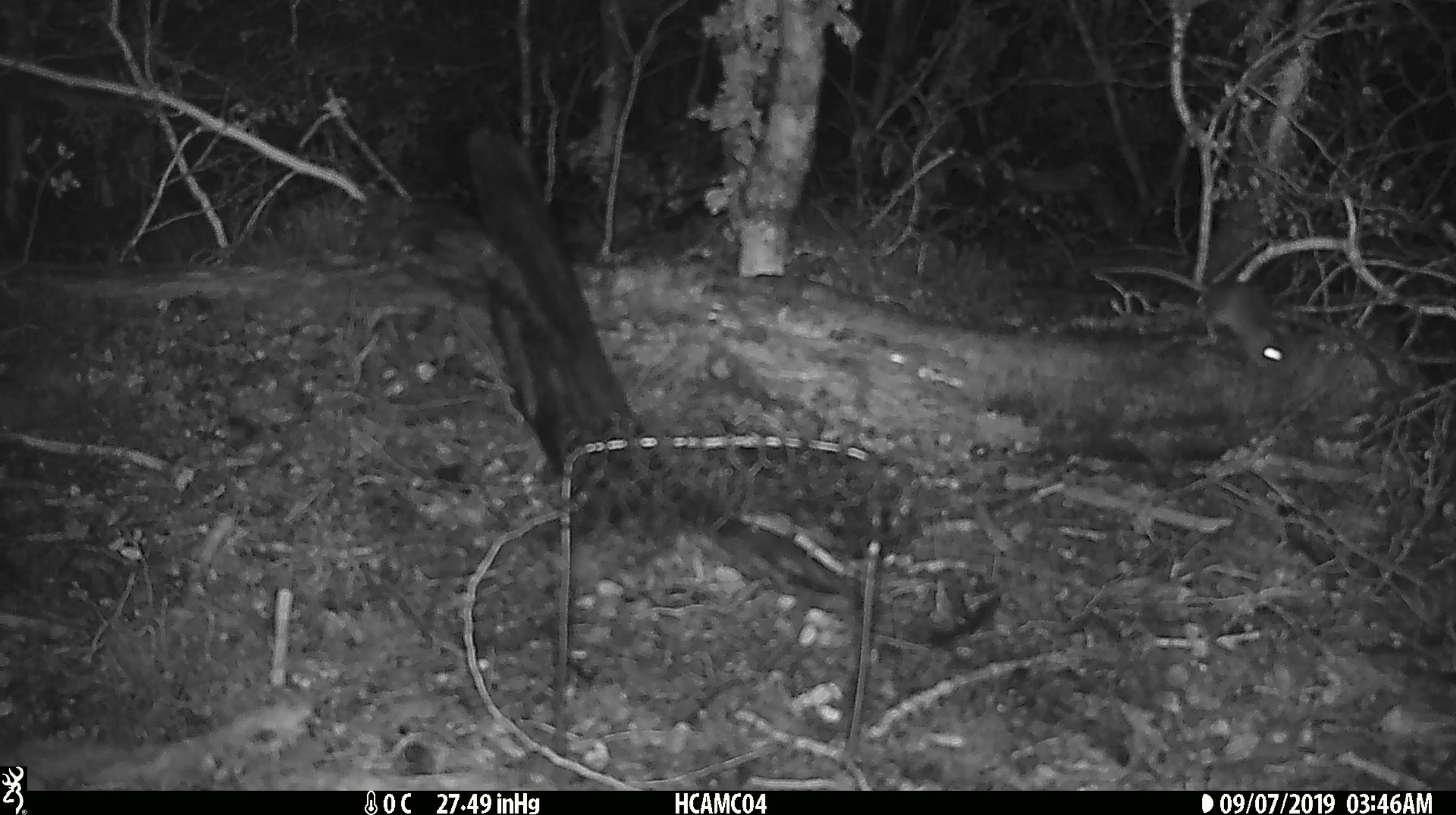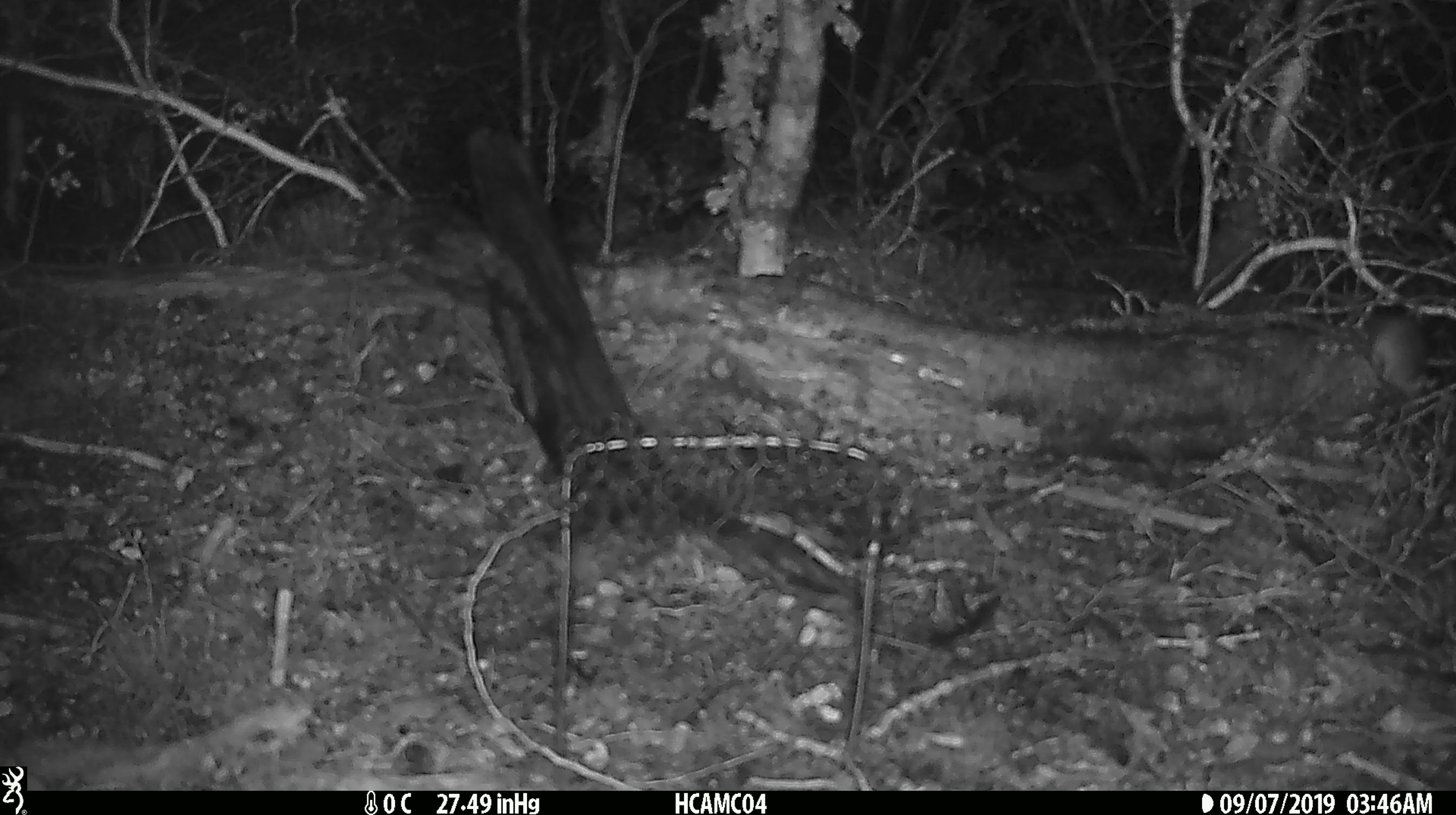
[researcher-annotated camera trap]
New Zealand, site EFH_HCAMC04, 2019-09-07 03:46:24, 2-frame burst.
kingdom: Animalia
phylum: Chordata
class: Mammalia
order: Rodentia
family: Muridae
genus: Mus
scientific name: Mus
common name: mouse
Mouse (Mus).